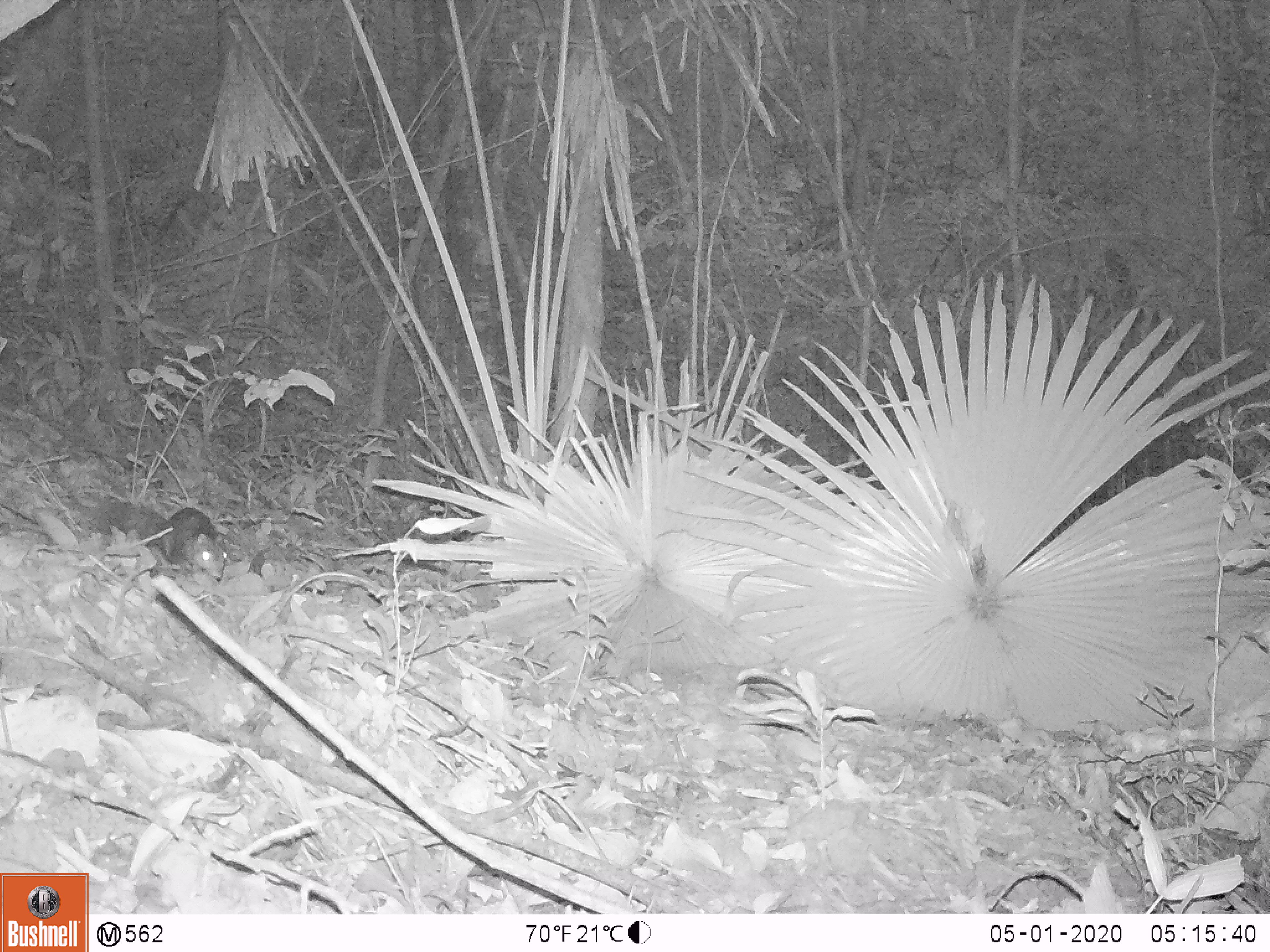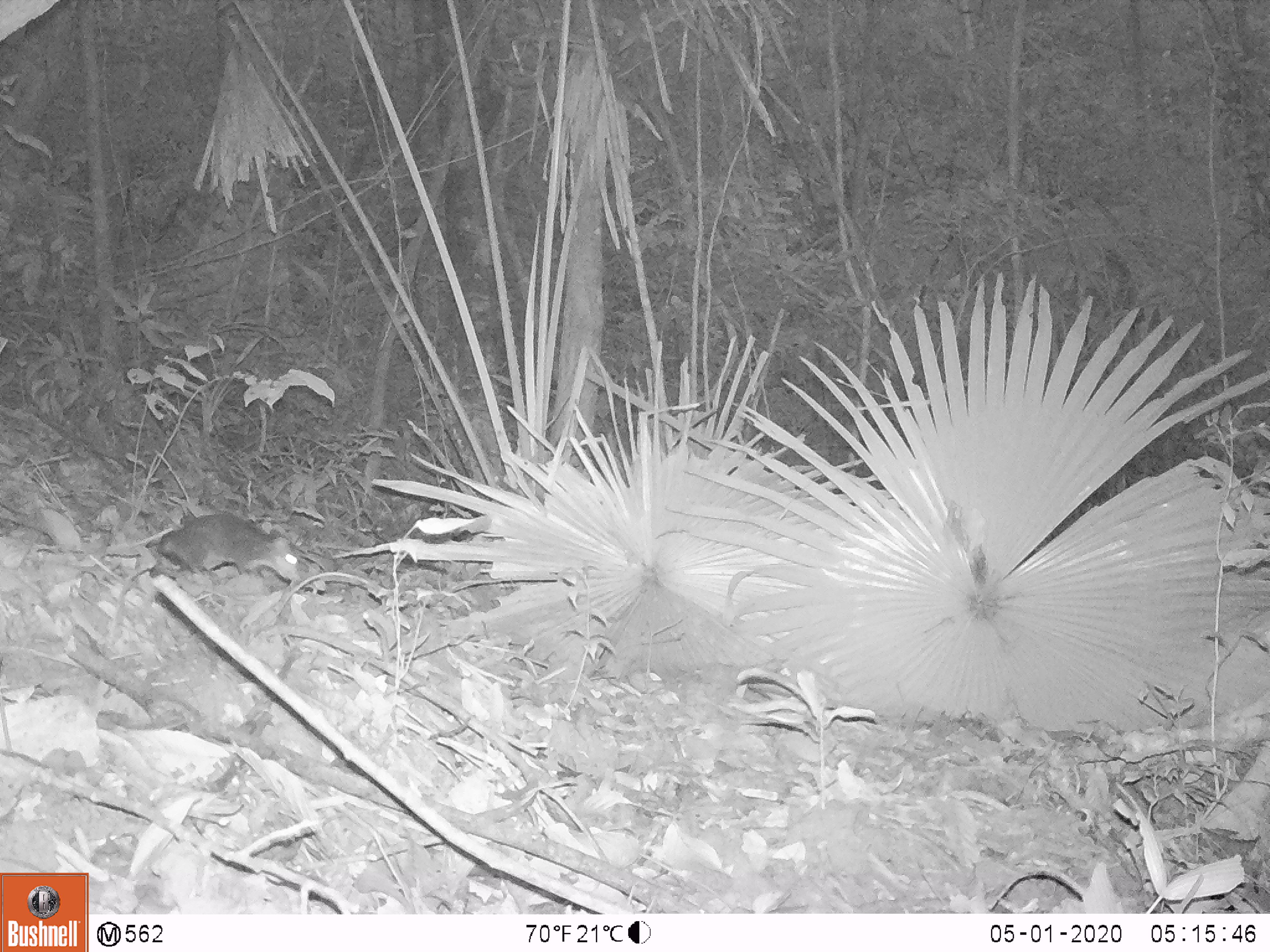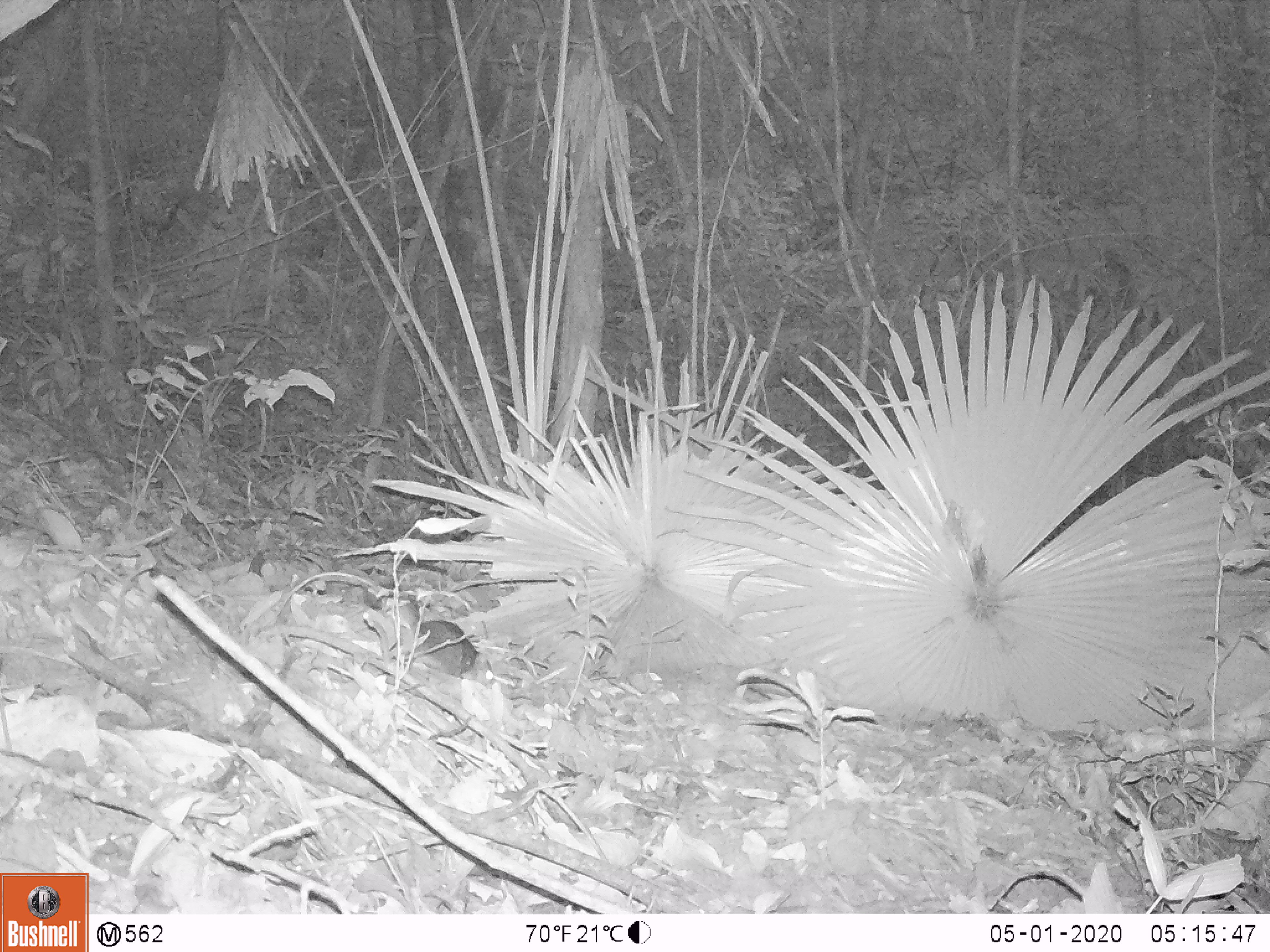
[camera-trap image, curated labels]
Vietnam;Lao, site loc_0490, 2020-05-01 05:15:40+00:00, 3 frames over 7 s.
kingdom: Animalia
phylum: Chordata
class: Mammalia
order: Rodentia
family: Sciuridae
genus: Dremomys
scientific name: Dremomys rufigenis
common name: red-cheeked squirrel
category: red cheeked squirrel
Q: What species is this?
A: Red cheeked squirrel (red-cheeked squirrel) (Dremomys rufigenis).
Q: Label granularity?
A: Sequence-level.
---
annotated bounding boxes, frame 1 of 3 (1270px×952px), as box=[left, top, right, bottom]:
red cheeked squirrel: box=[94, 496, 227, 577]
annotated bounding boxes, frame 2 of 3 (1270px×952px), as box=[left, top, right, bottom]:
red cheeked squirrel: box=[144, 508, 301, 581]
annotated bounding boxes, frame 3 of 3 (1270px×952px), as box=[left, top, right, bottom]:
red cheeked squirrel: box=[388, 619, 497, 689]